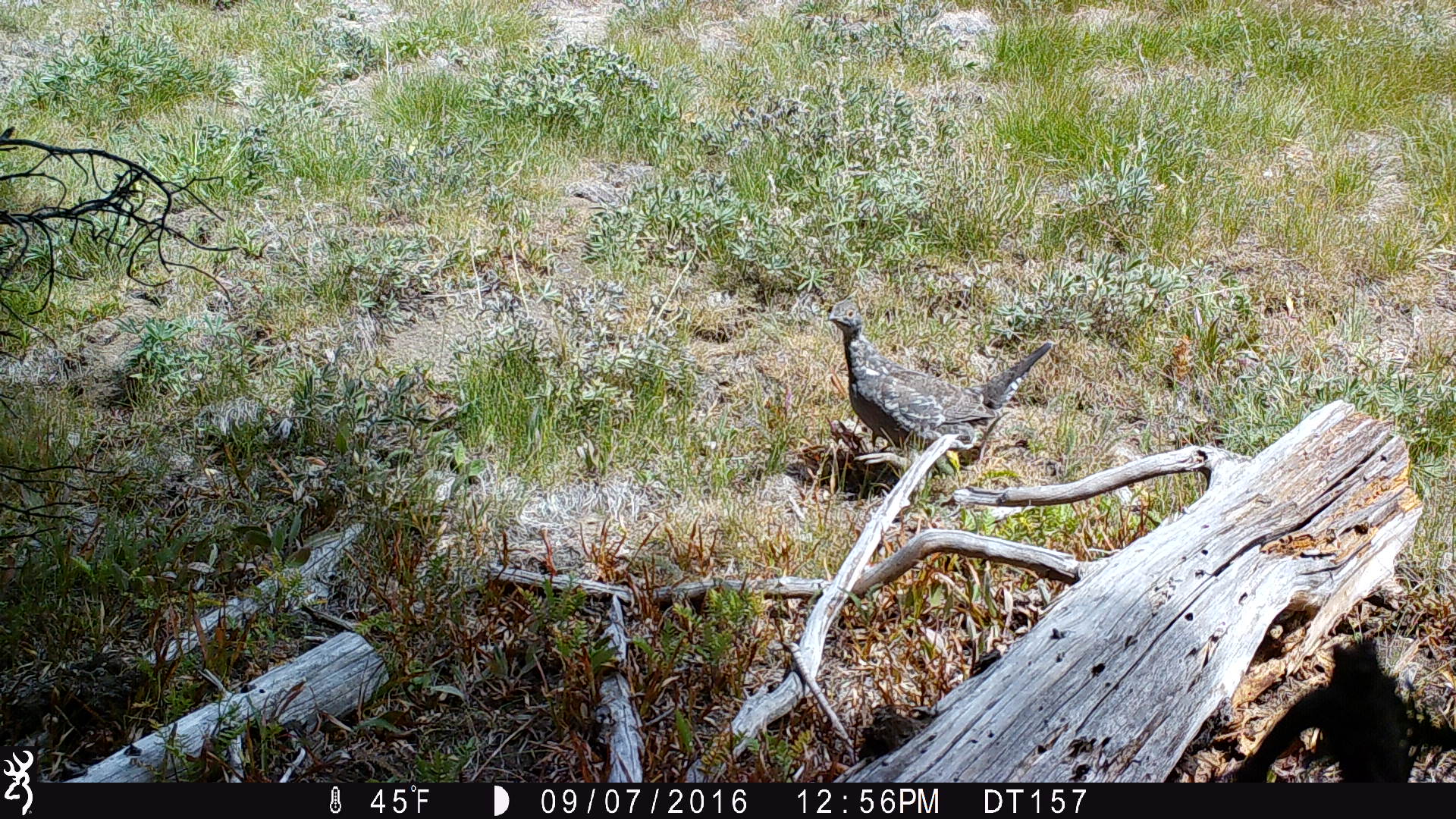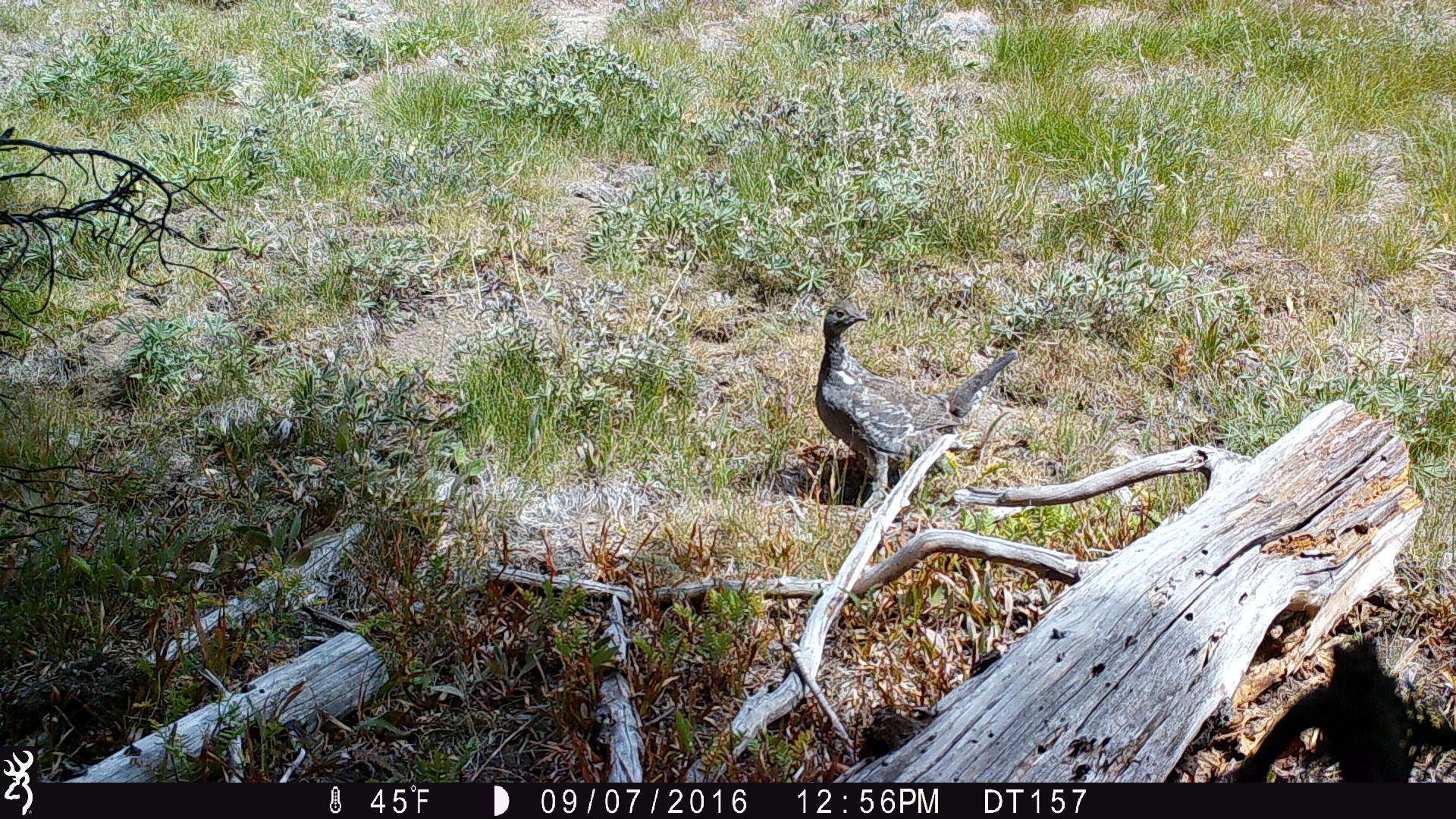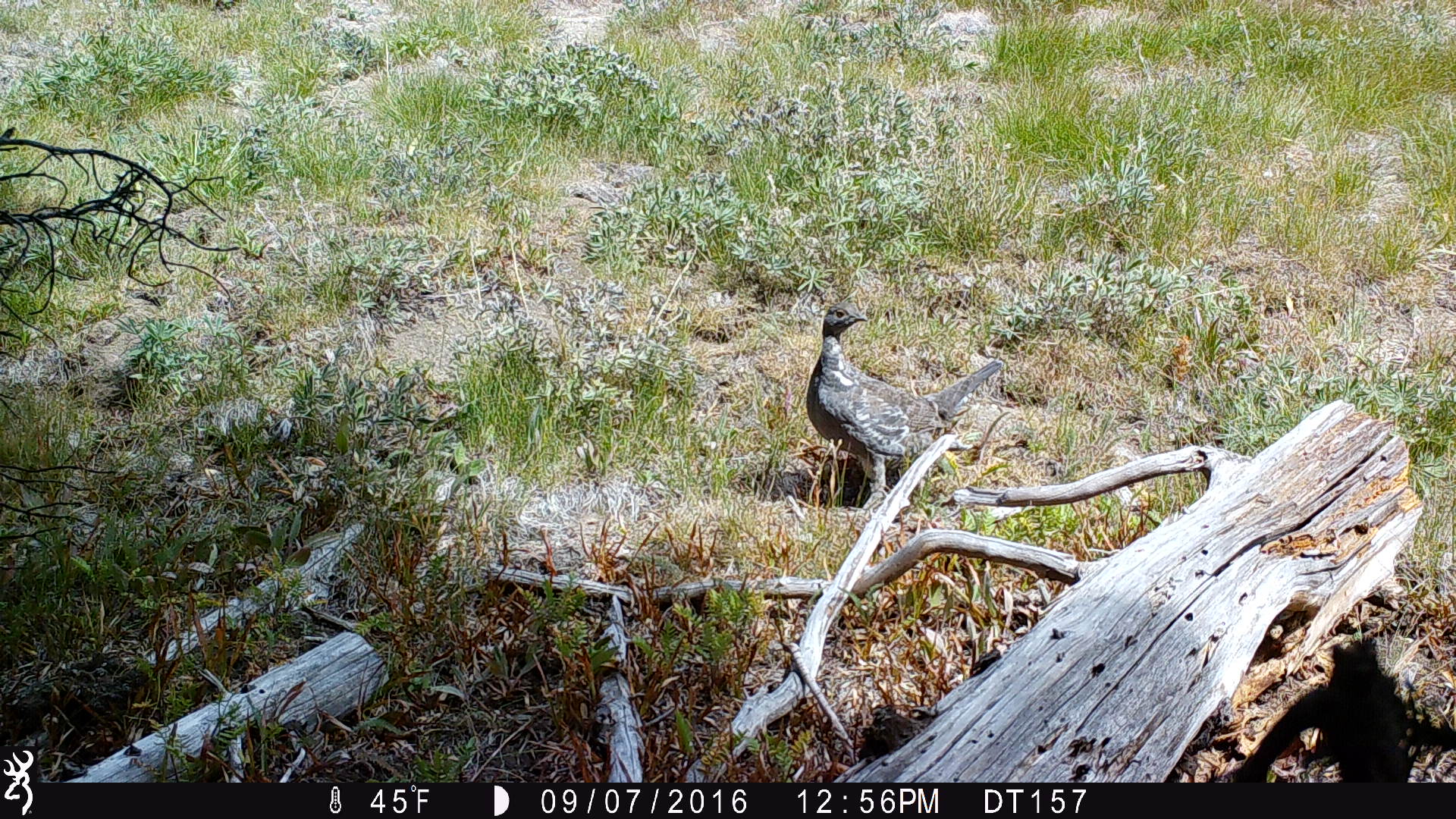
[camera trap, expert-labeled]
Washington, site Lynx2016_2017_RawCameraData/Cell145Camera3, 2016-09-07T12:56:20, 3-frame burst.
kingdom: Animalia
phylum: Chordata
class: Aves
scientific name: Aves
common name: birds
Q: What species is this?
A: Aves (birds).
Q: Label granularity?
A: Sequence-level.